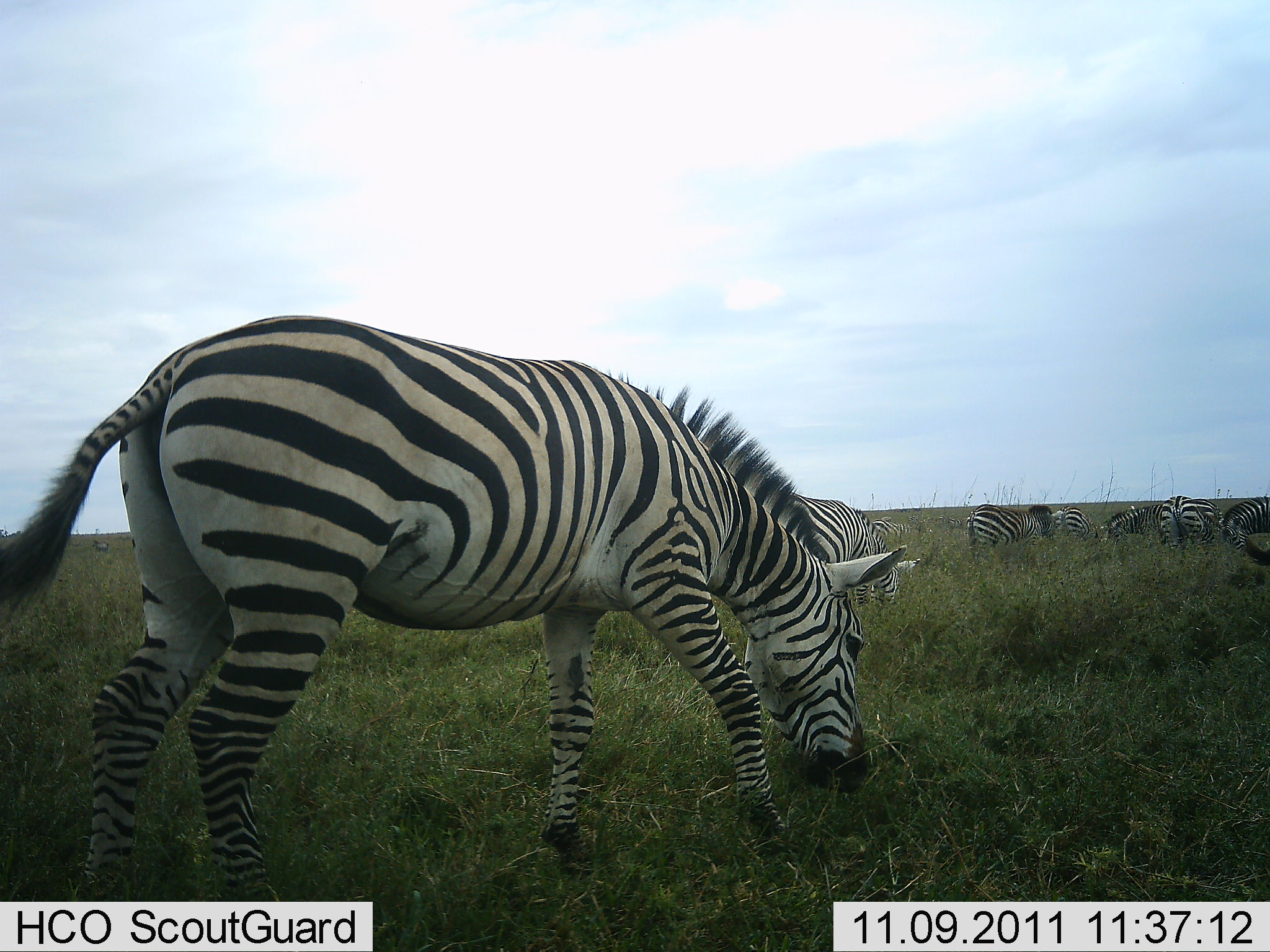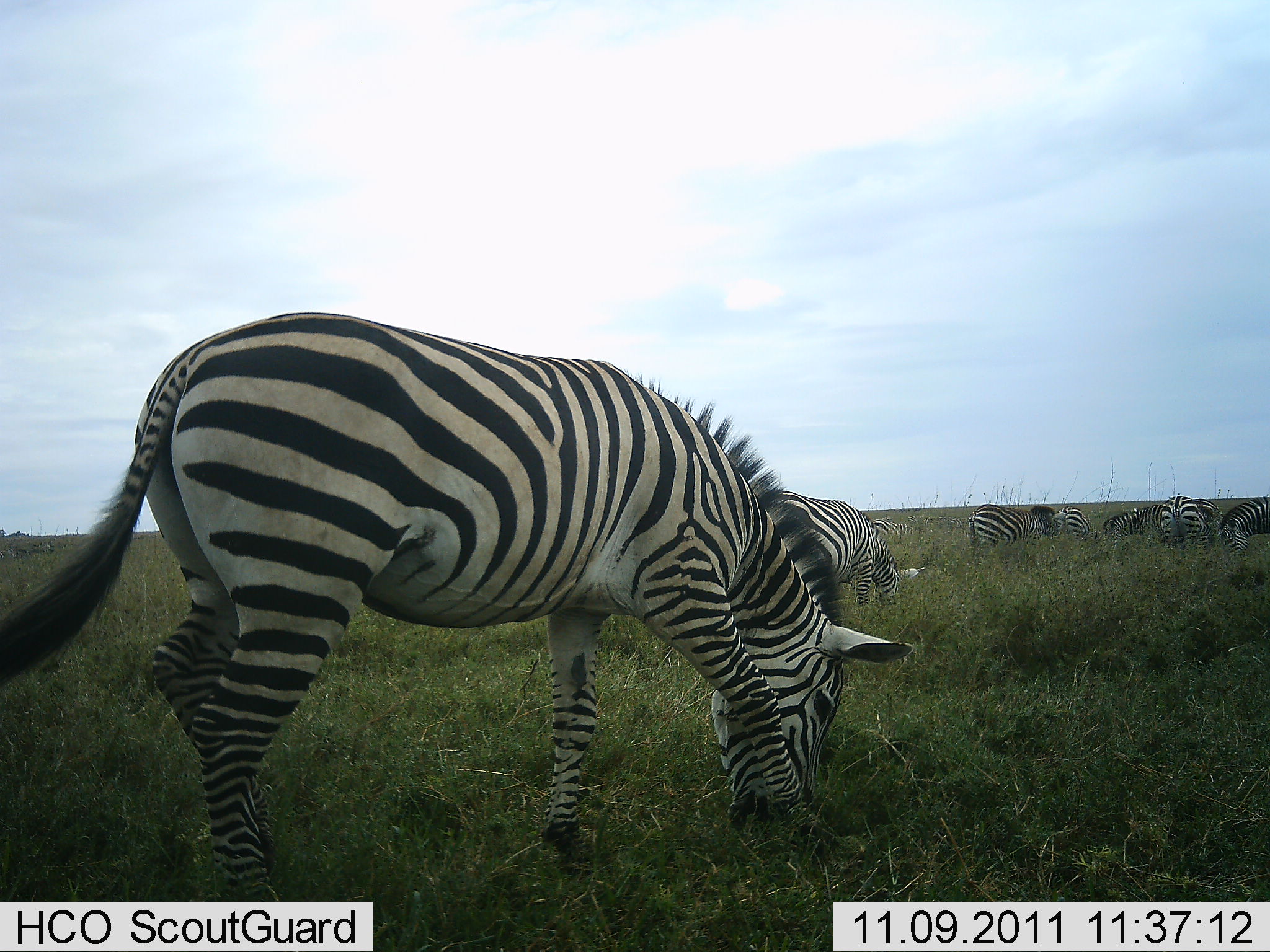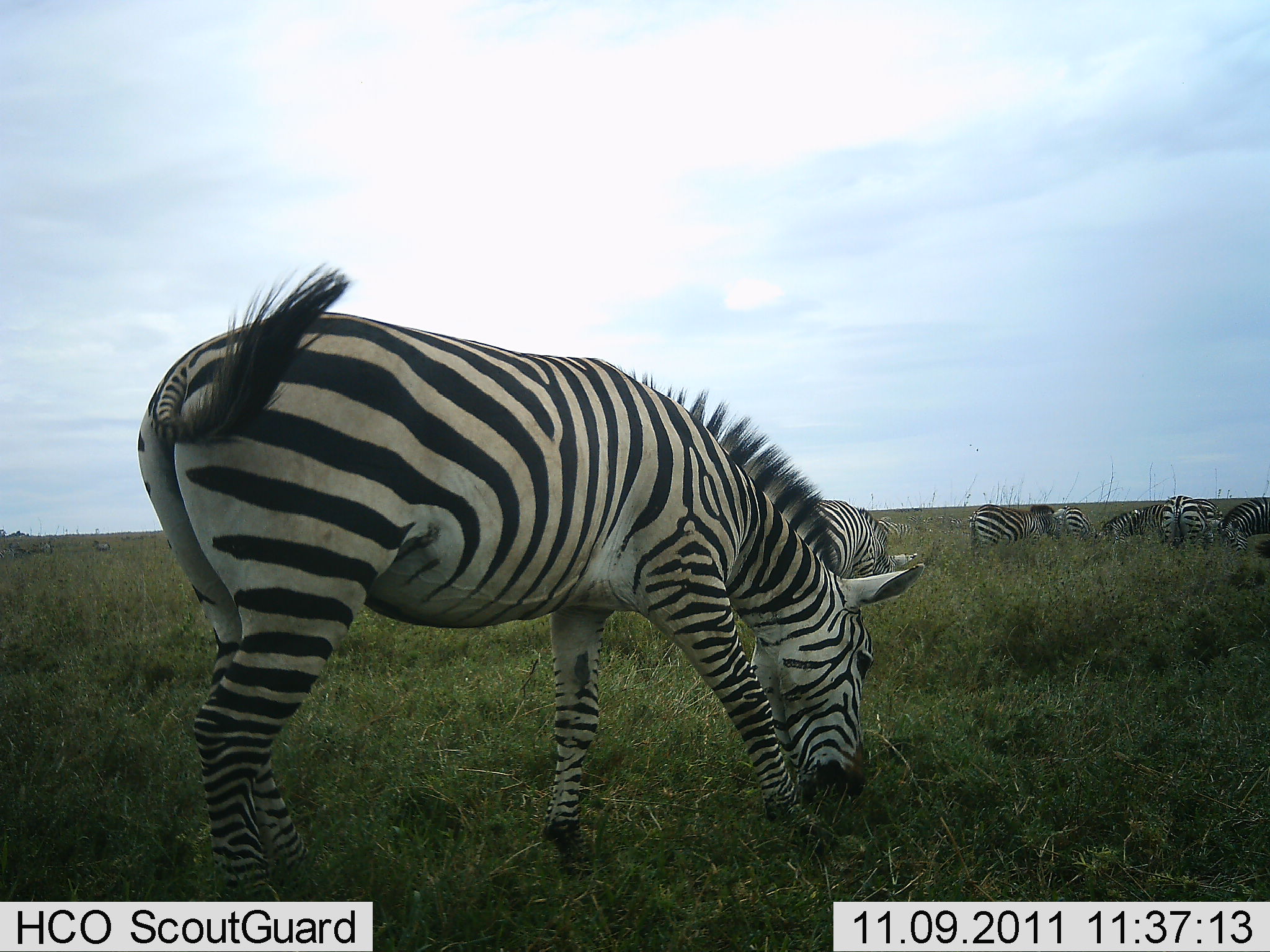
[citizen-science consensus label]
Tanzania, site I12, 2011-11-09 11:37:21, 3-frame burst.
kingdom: Animalia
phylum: Chordata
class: Mammalia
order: Perissodactyla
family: Equidae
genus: Equus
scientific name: Equus quagga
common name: plains zebra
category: zebra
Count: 7.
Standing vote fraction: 30%.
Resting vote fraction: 0%.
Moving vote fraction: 0%.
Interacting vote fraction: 0%.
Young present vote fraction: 0%.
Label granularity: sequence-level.